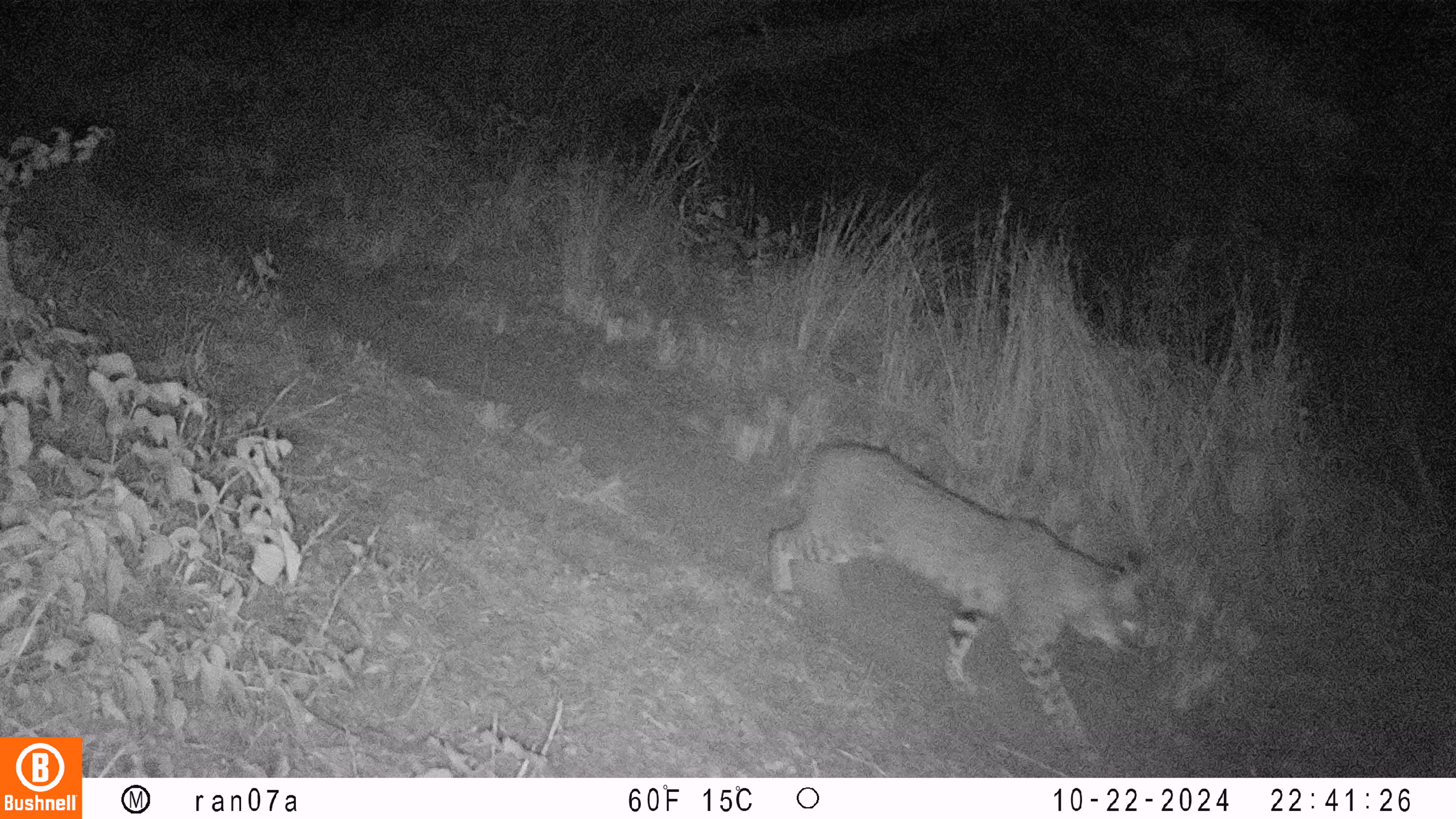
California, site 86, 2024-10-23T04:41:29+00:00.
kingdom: Animalia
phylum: Chordata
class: Mammalia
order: Carnivora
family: Felidae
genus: Lynx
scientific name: Lynx rufus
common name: bobcat